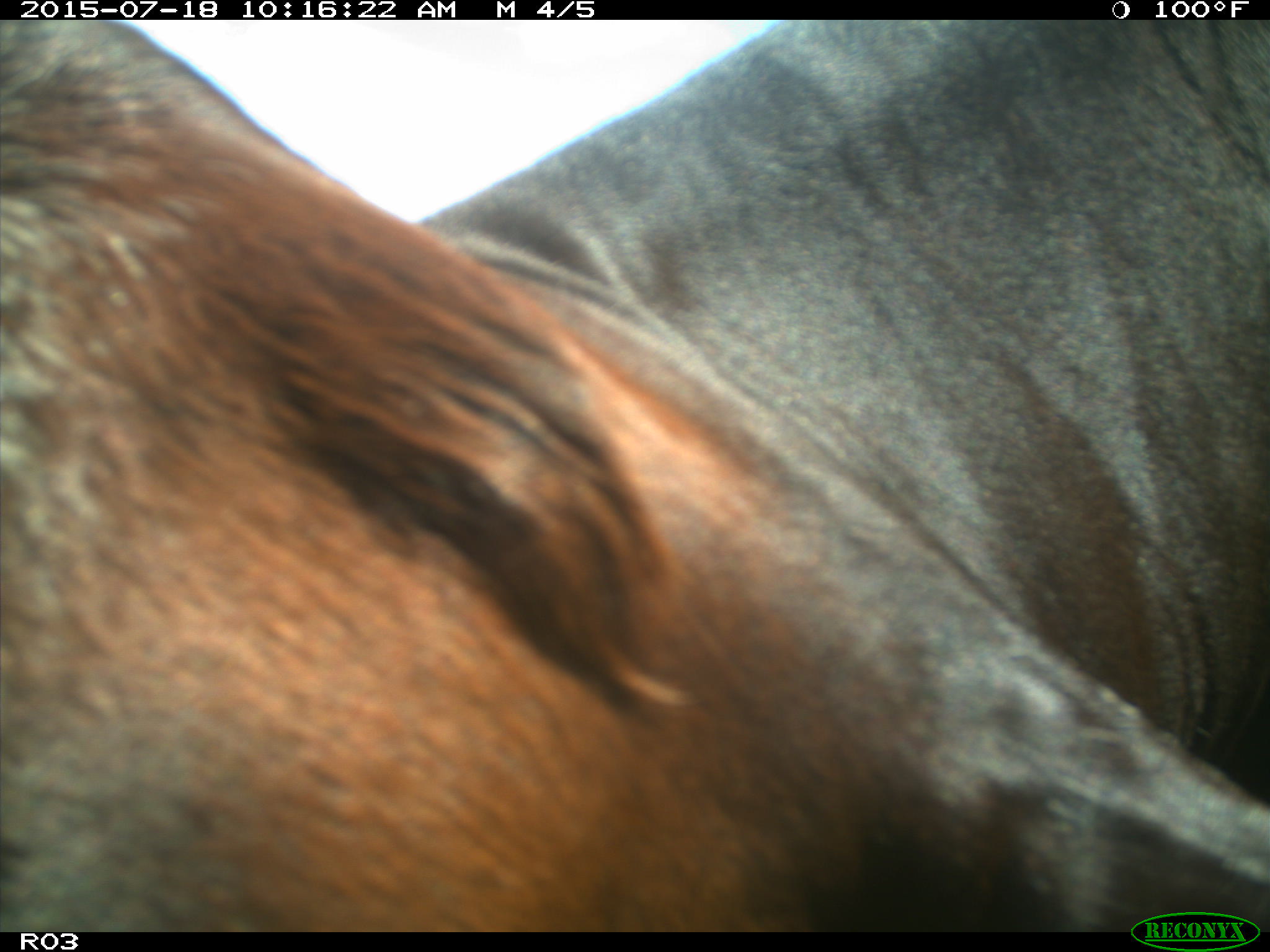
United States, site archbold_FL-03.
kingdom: Animalia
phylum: Chordata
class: Mammalia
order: Artiodactyla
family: Bovidae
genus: Bos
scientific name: Bos taurus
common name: domestic cow